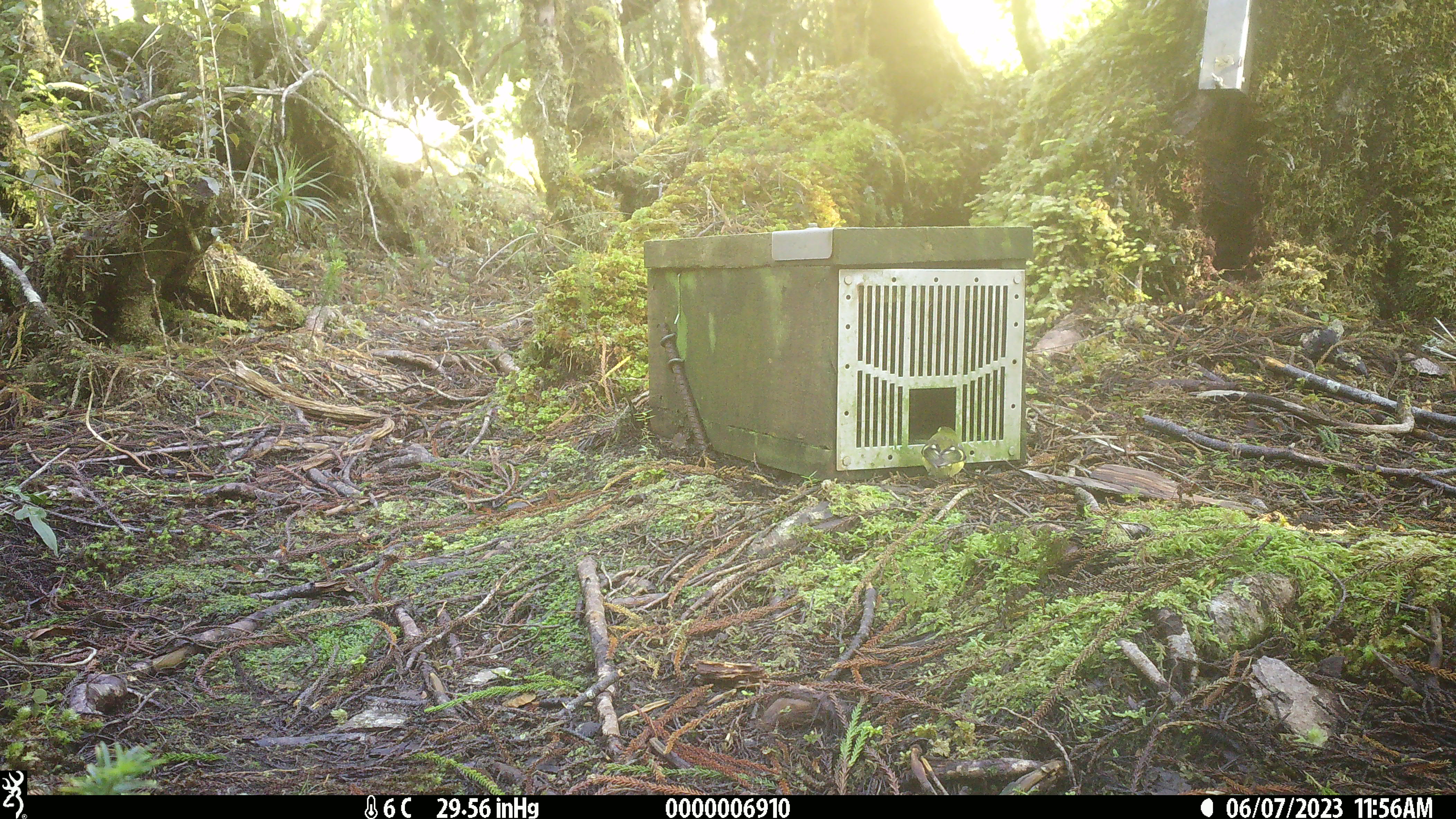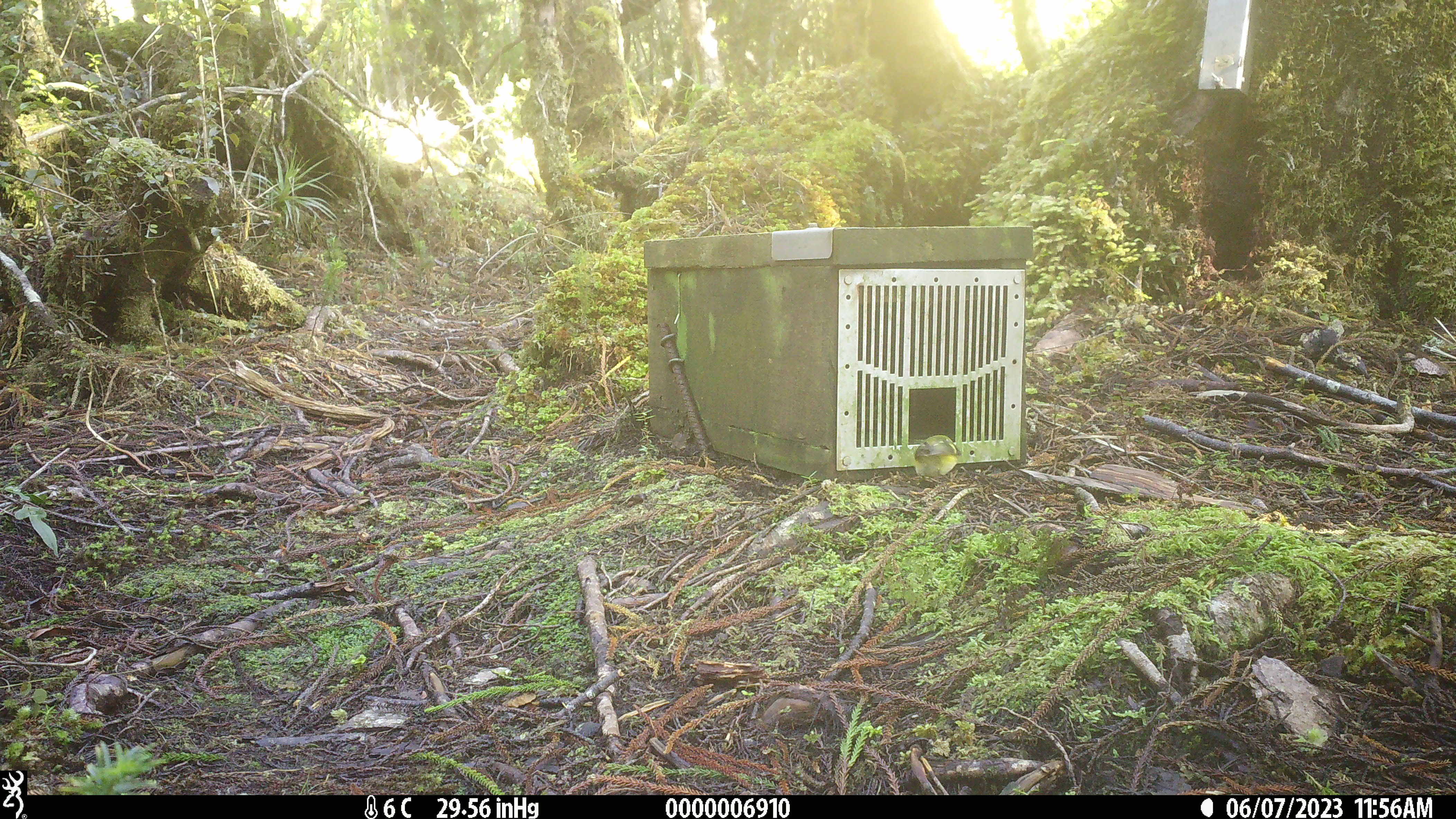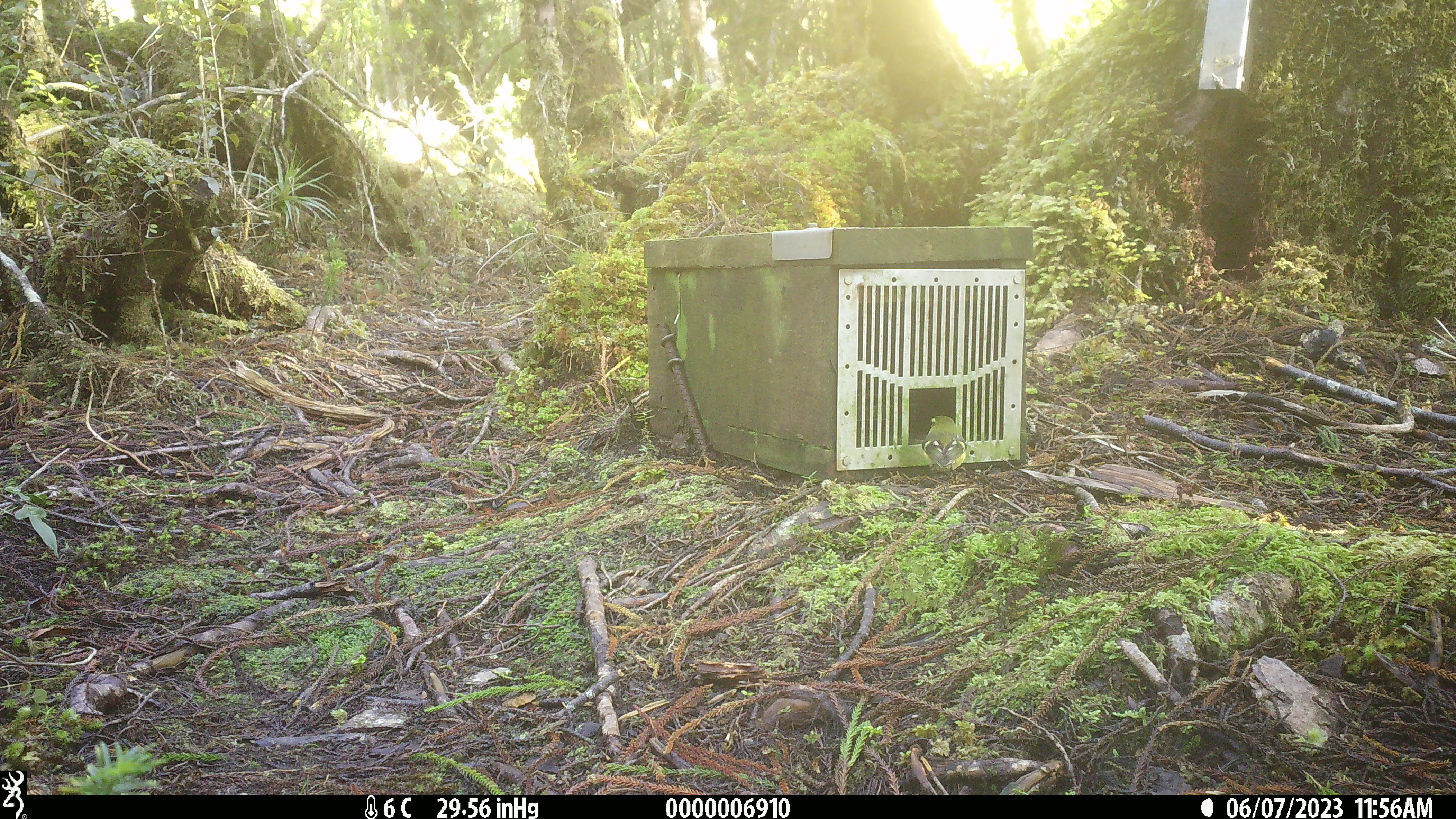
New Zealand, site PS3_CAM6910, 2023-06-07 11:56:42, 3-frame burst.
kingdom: Animalia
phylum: Chordata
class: Aves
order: Passeriformes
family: Acanthisittidae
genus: Acanthisitta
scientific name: Acanthisitta chloris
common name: rifleman